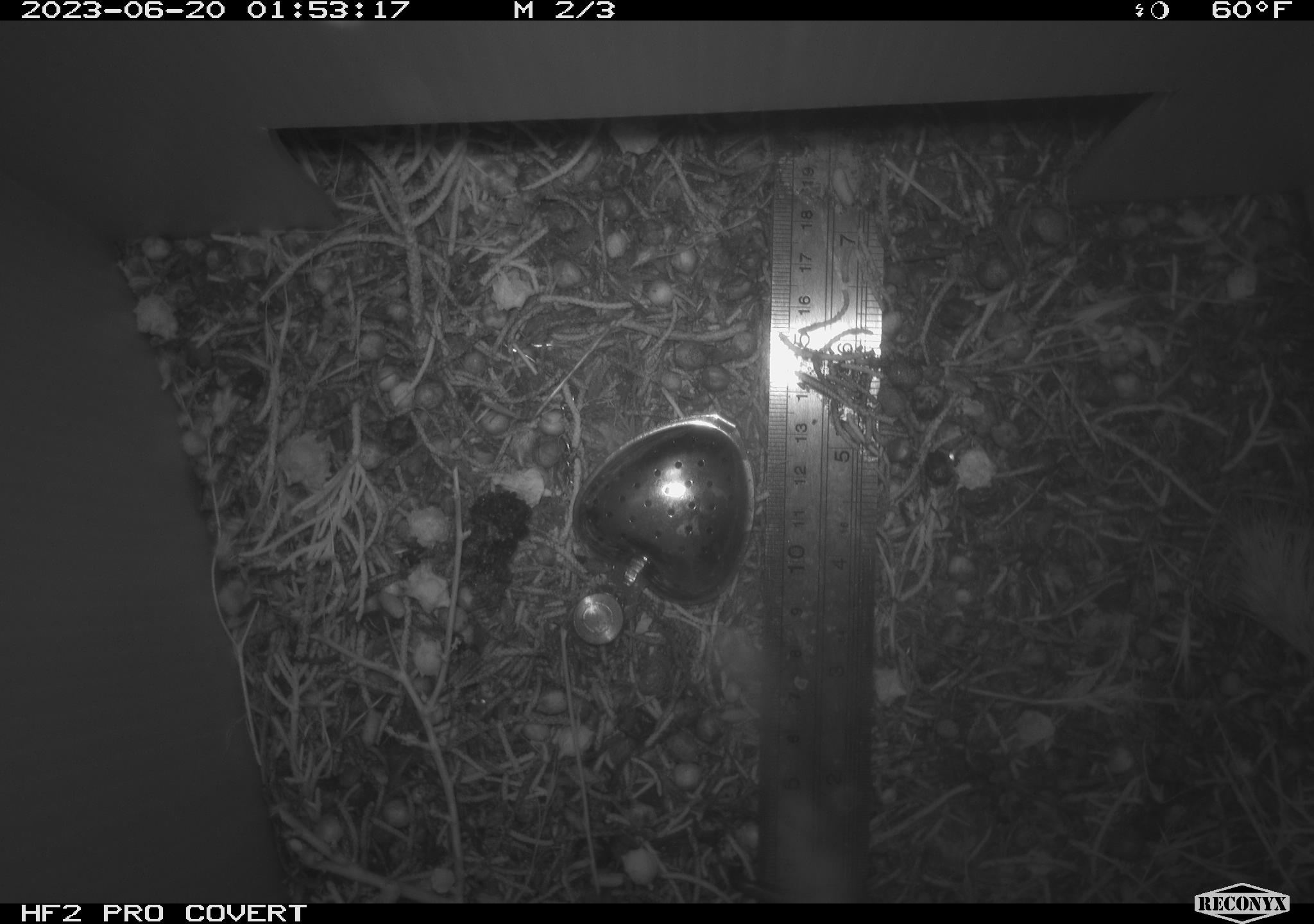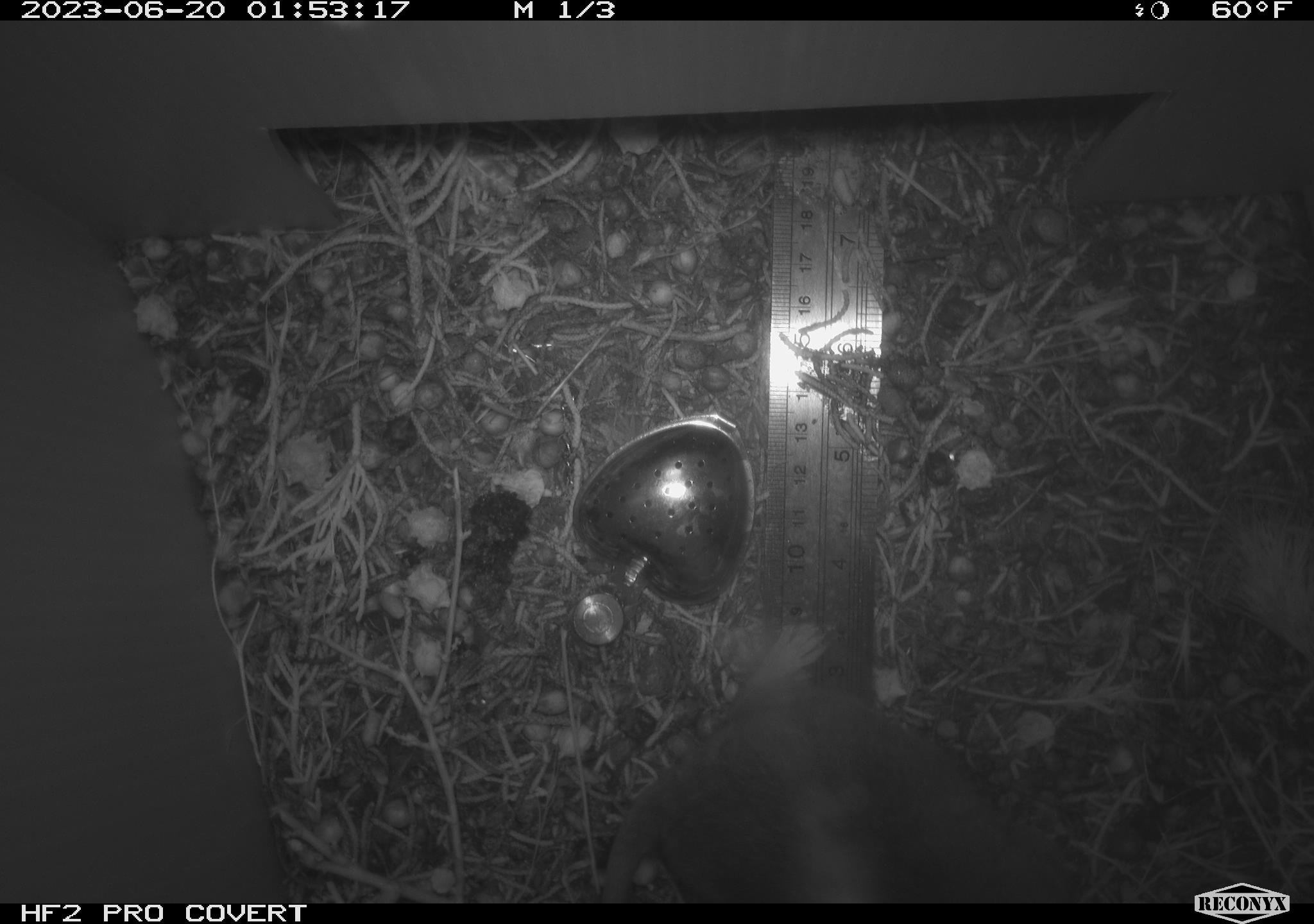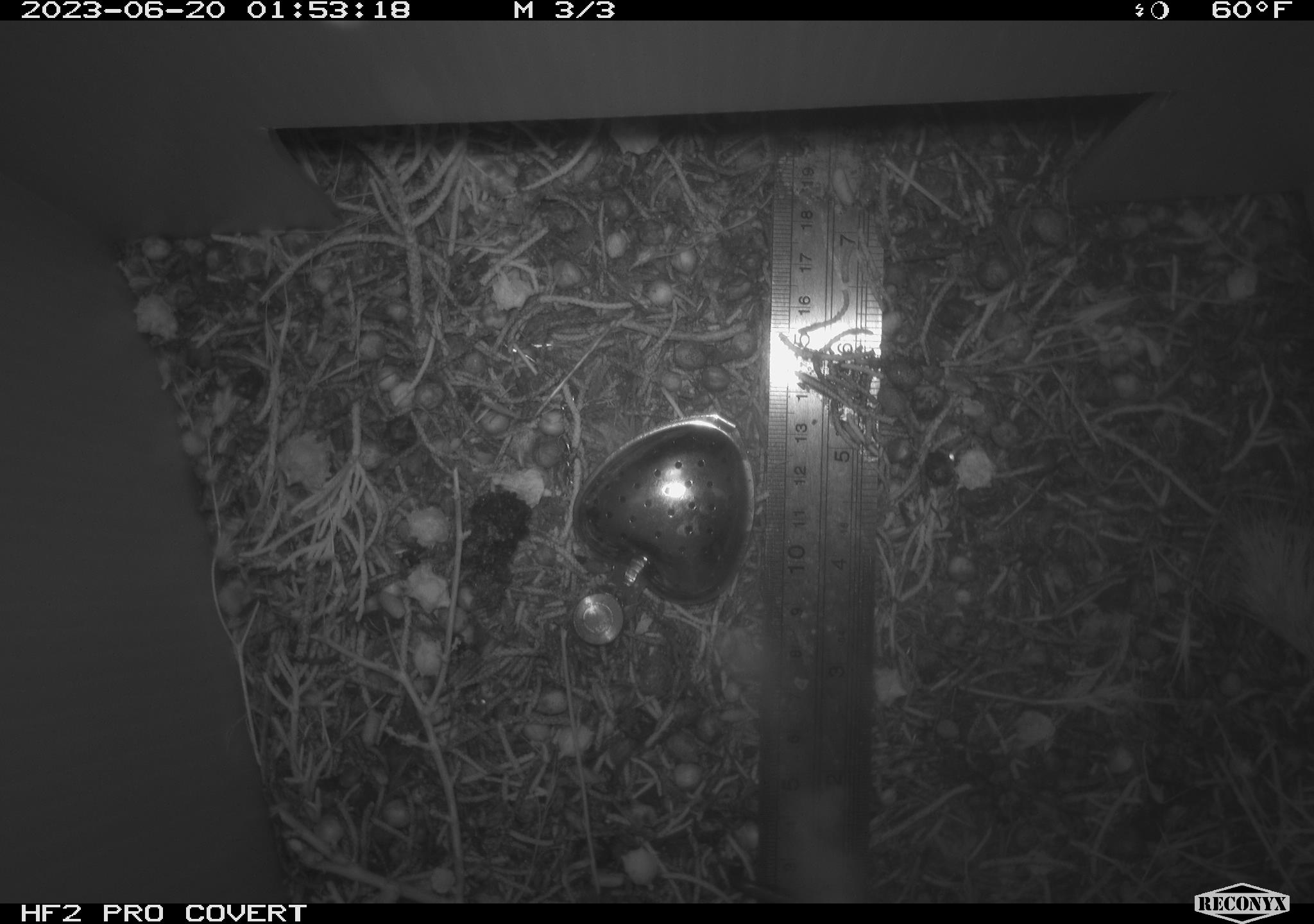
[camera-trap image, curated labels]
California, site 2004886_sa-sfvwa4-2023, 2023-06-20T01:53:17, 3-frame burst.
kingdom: Animalia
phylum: Chordata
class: Mammalia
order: Rodentia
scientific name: Rodentia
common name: mouse species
Mouse species (Rodentia).